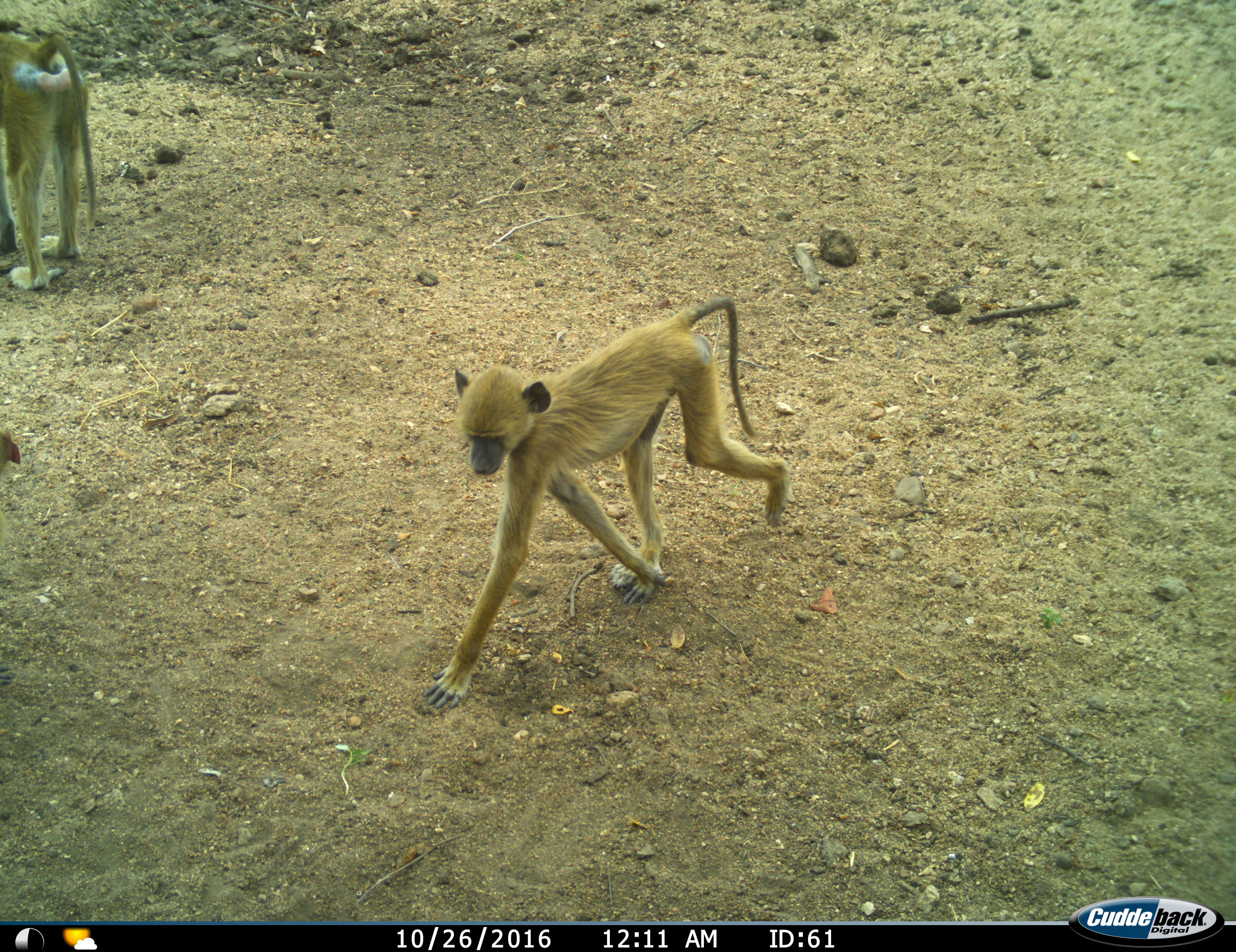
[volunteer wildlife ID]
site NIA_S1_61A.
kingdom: Animalia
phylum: Chordata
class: Mammalia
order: Primates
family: Cercopithecidae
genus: Papio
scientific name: Papio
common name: baboon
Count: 2.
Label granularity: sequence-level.